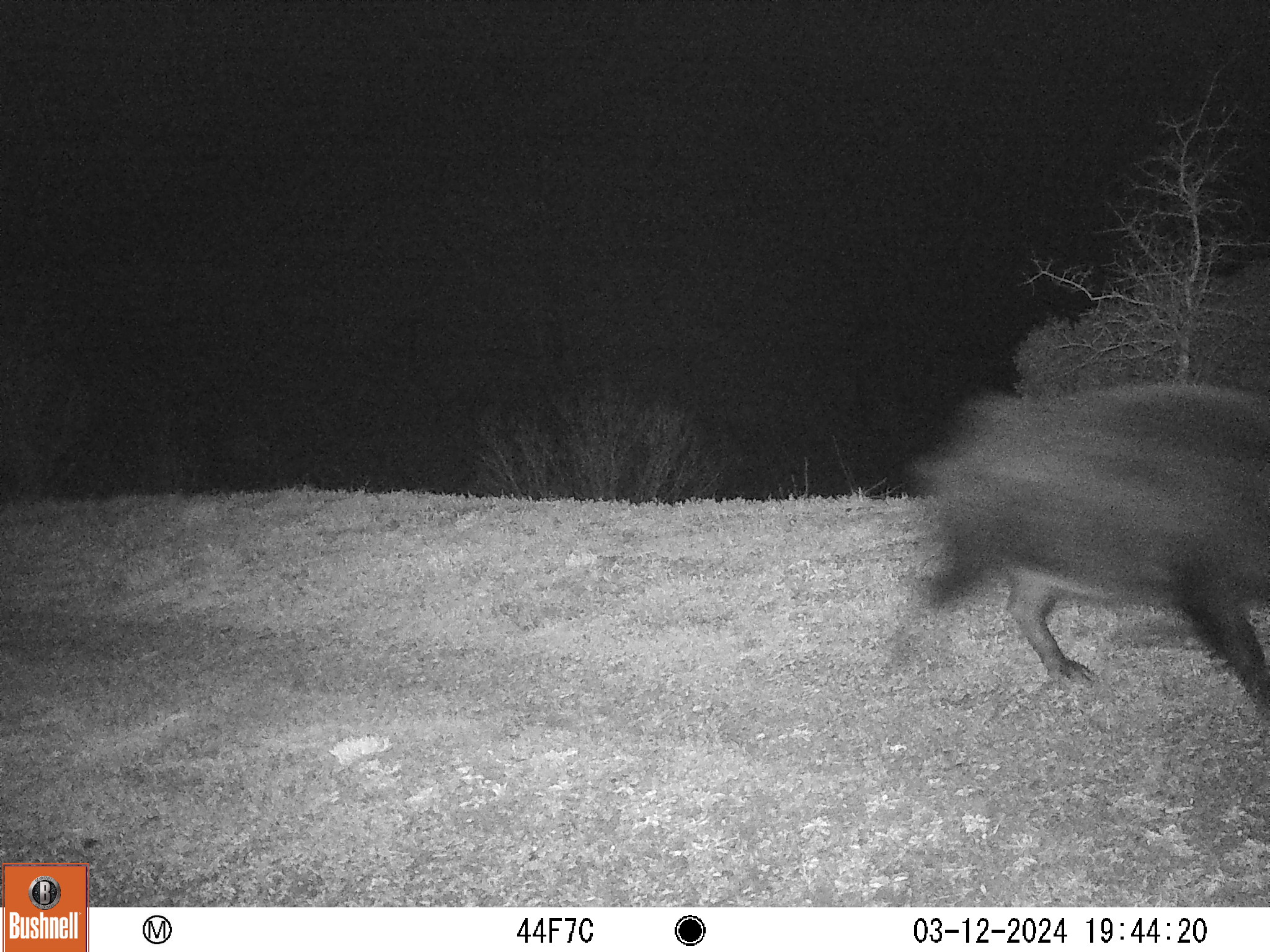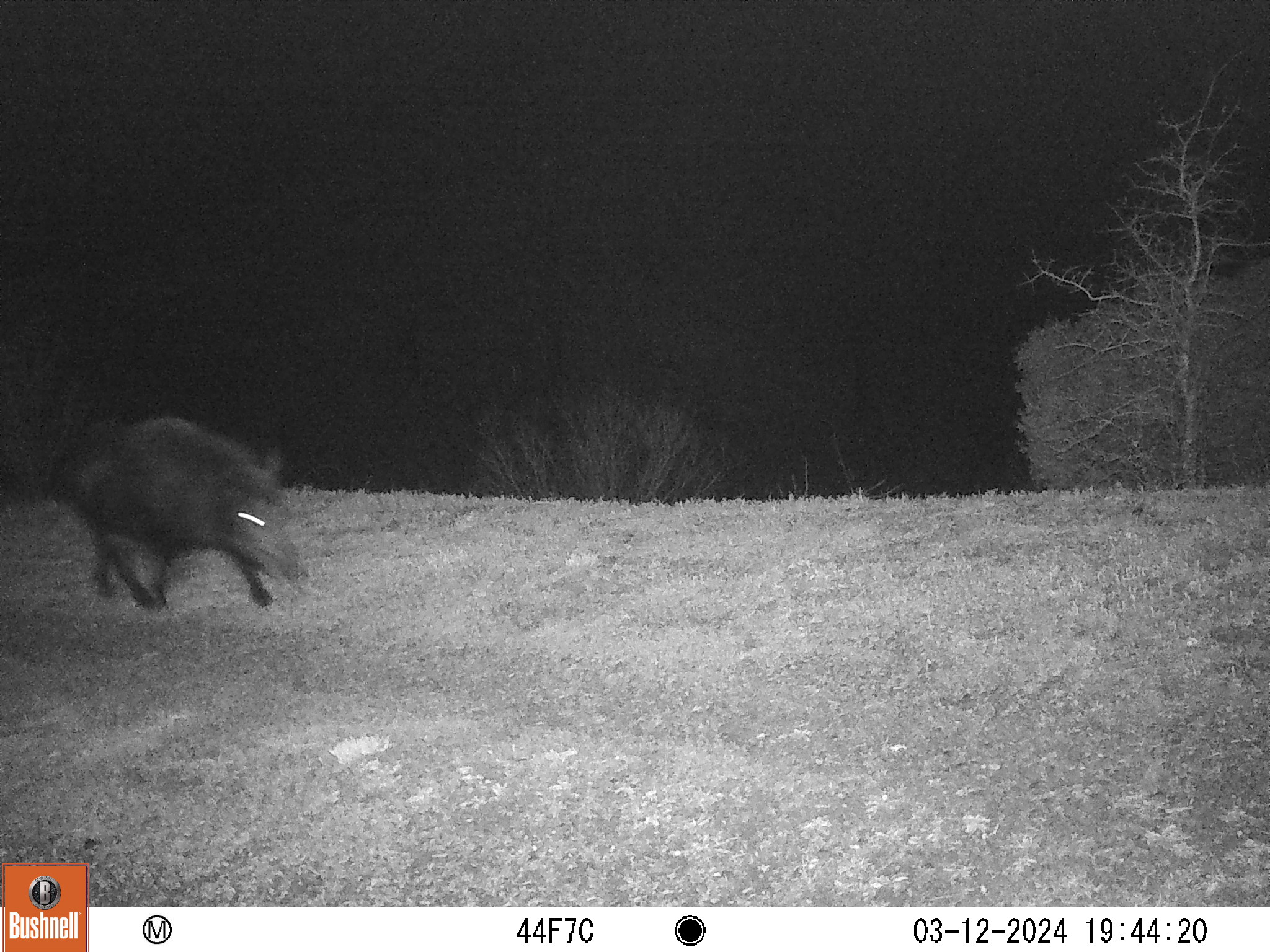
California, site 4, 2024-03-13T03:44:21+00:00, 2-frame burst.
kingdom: Animalia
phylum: Chordata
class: Mammalia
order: Artiodactyla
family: Suidae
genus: Sus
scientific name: Sus scrofa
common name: wild boar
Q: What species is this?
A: Wild boar (Sus scrofa).